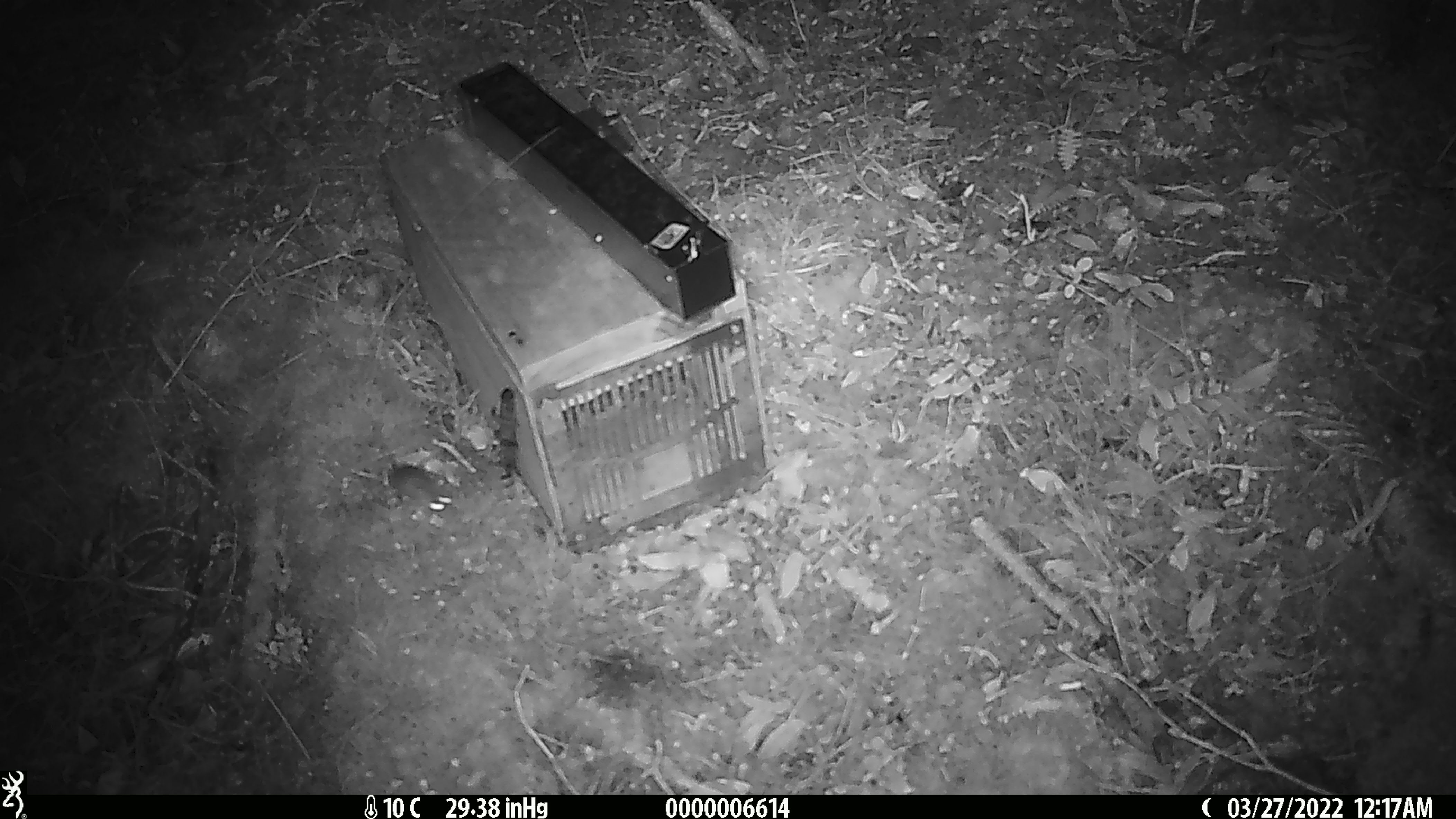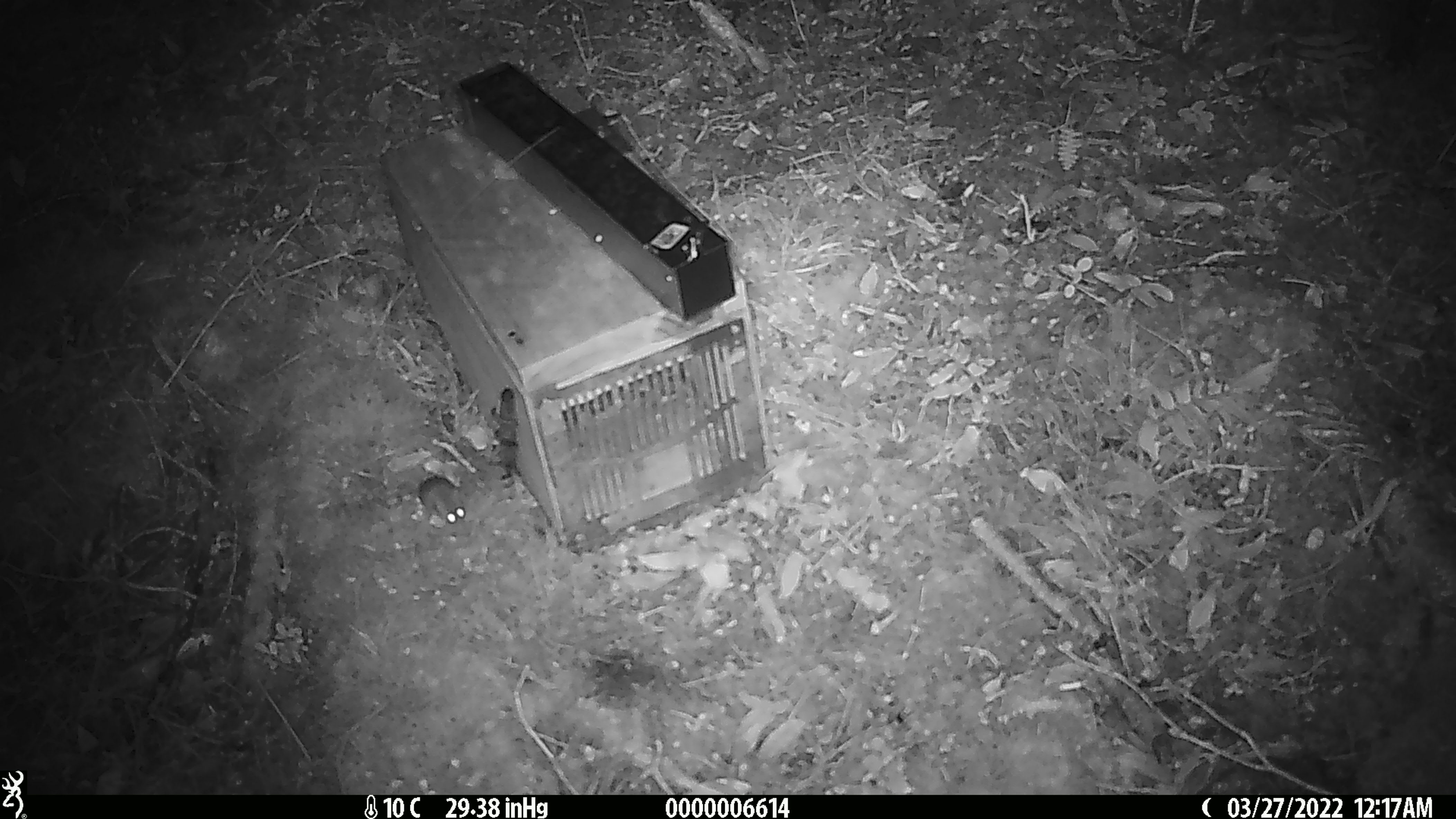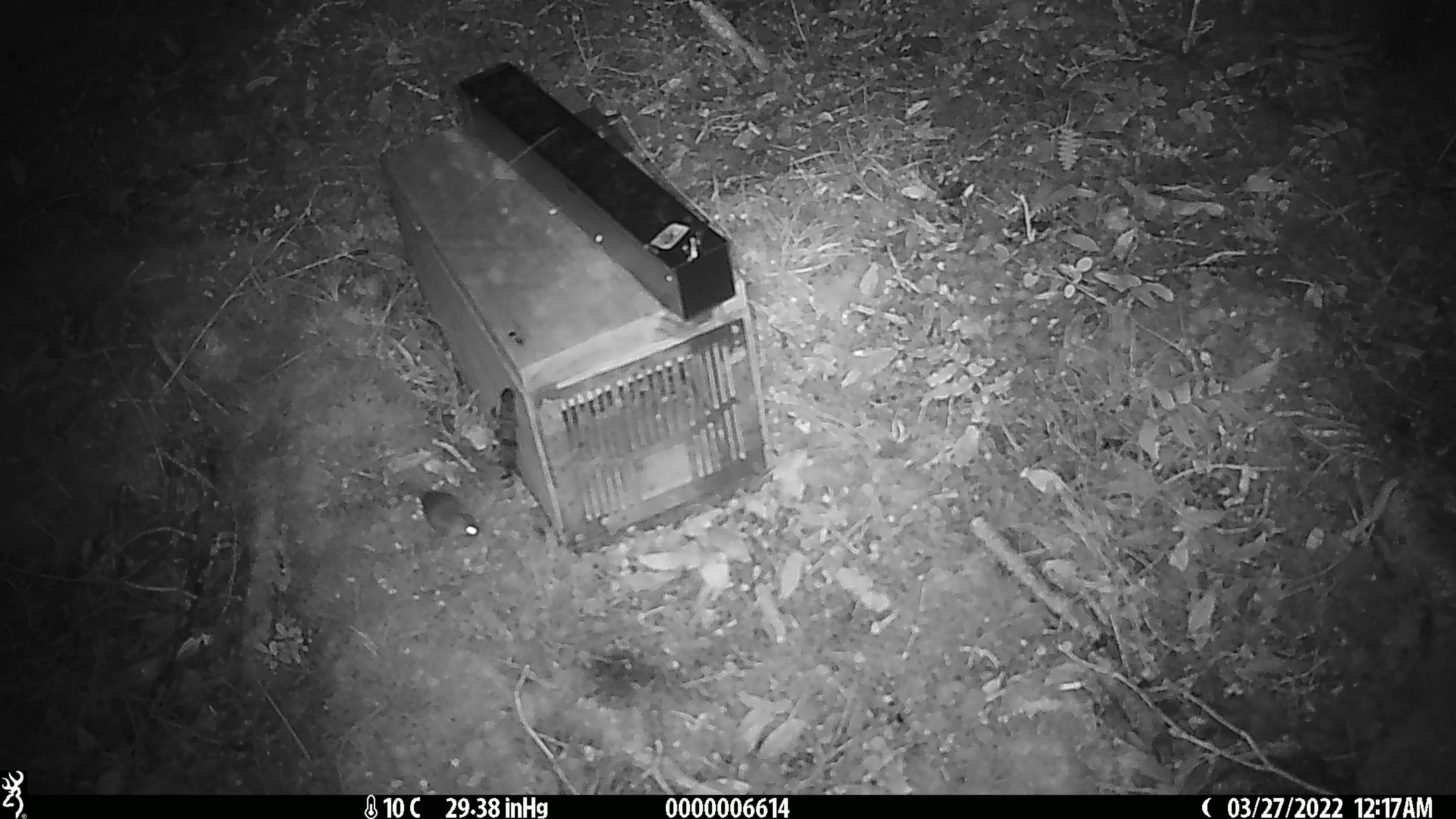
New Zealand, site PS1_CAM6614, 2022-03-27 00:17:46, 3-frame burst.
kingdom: Animalia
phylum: Chordata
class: Mammalia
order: Rodentia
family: Muridae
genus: Mus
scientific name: Mus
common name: mouse